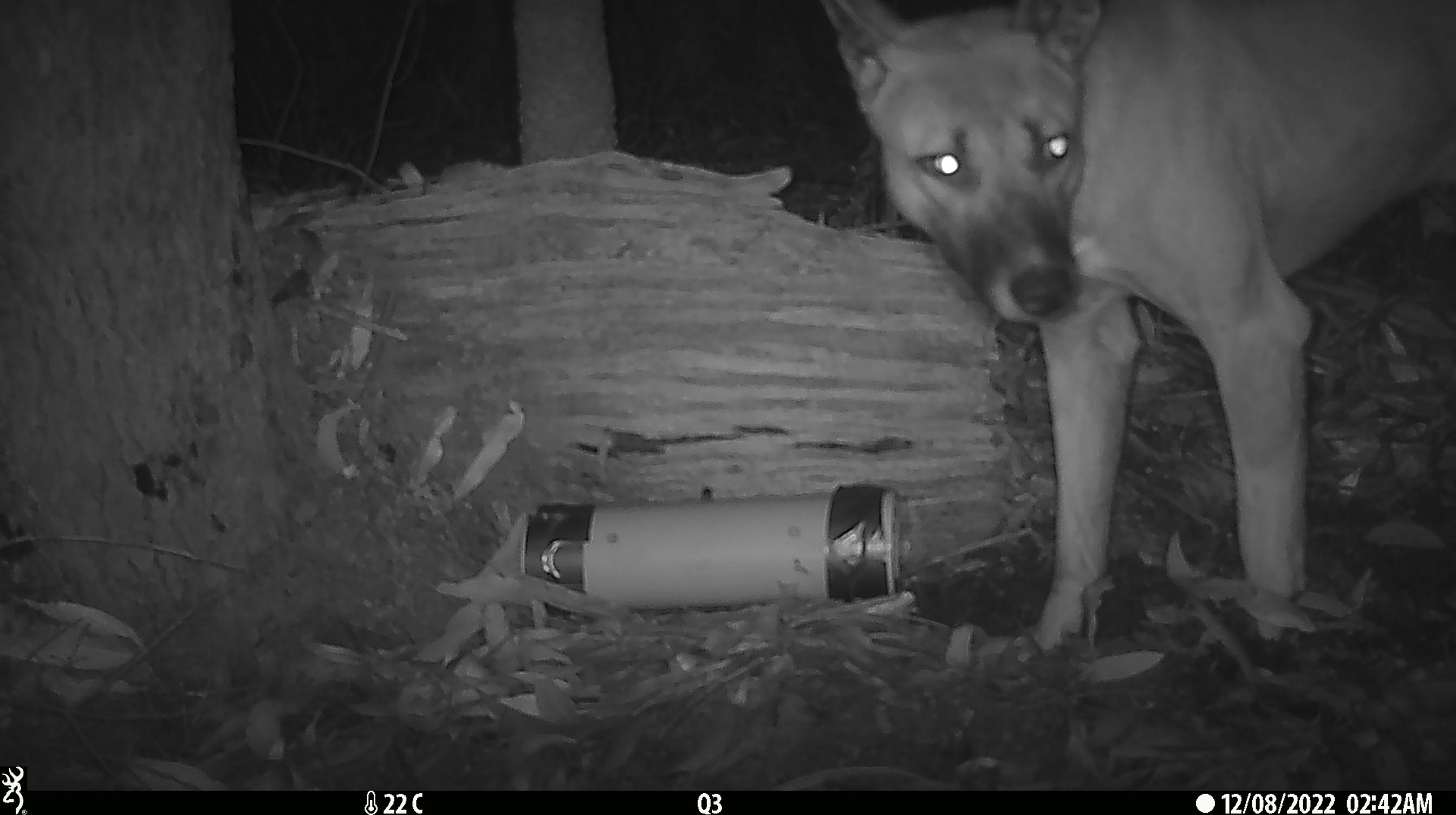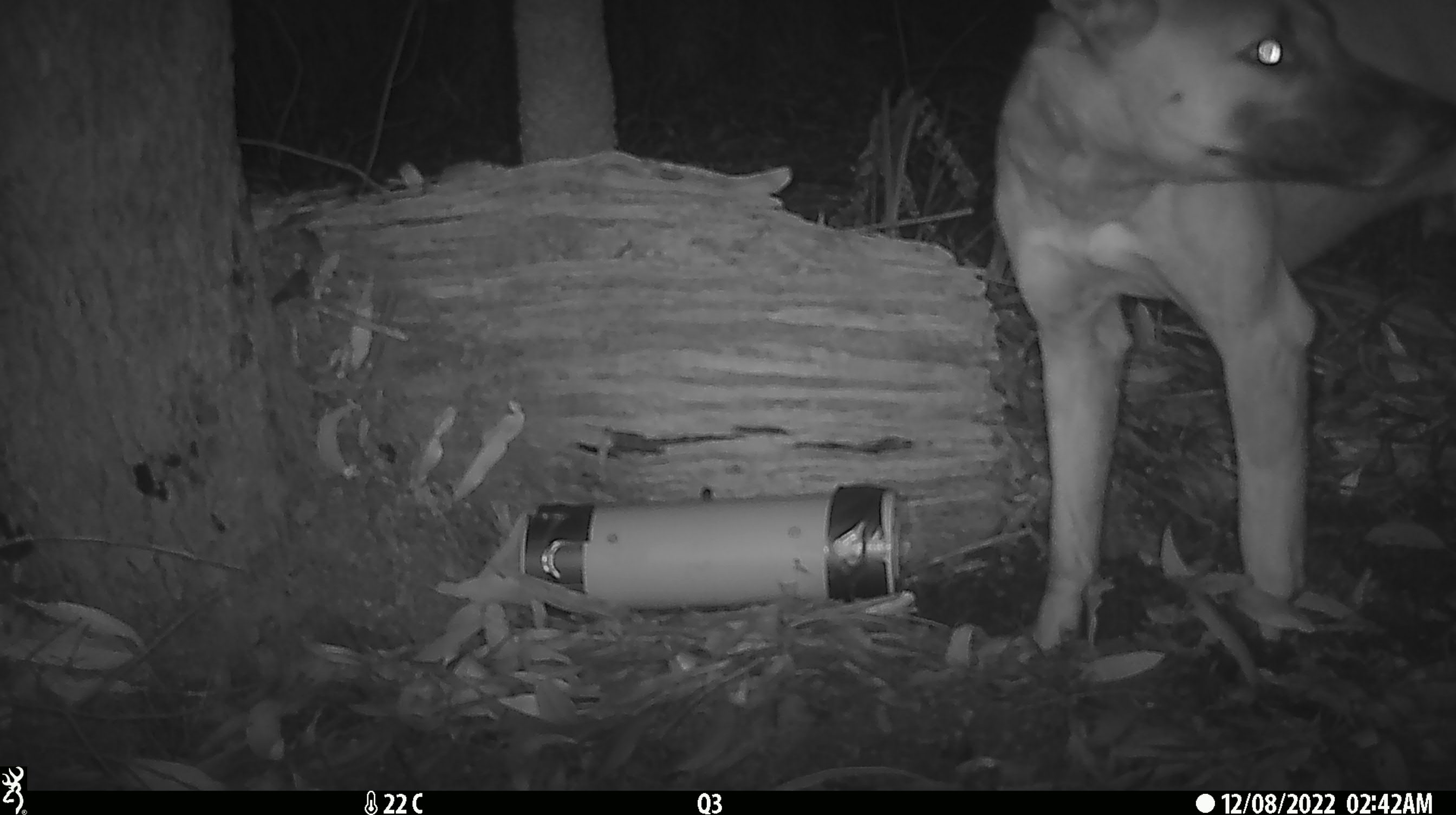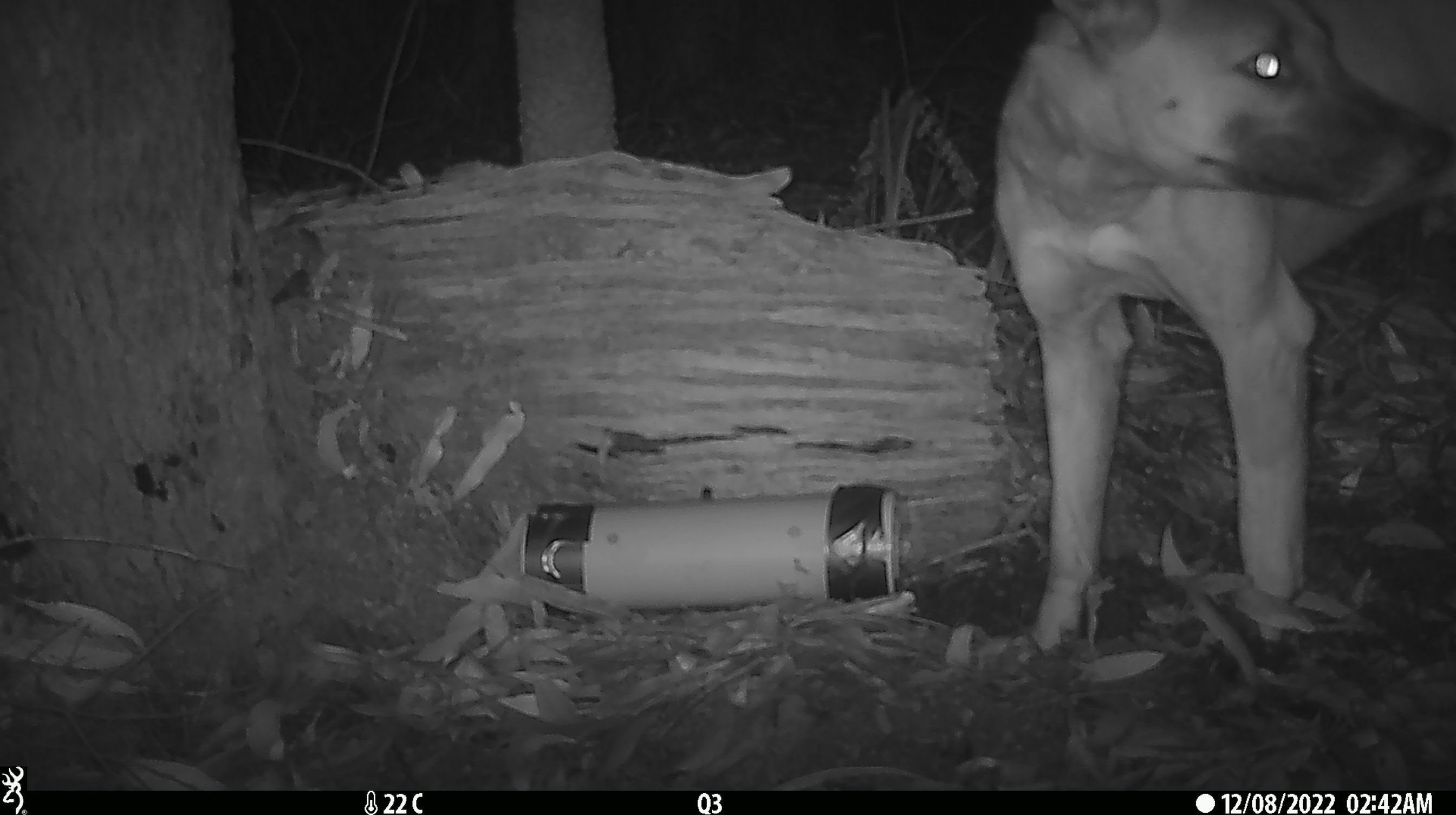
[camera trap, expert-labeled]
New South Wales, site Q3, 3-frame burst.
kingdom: Animalia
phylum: Chordata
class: Mammalia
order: Carnivora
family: Canidae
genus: Canis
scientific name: Canis familiaris dingo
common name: dingo